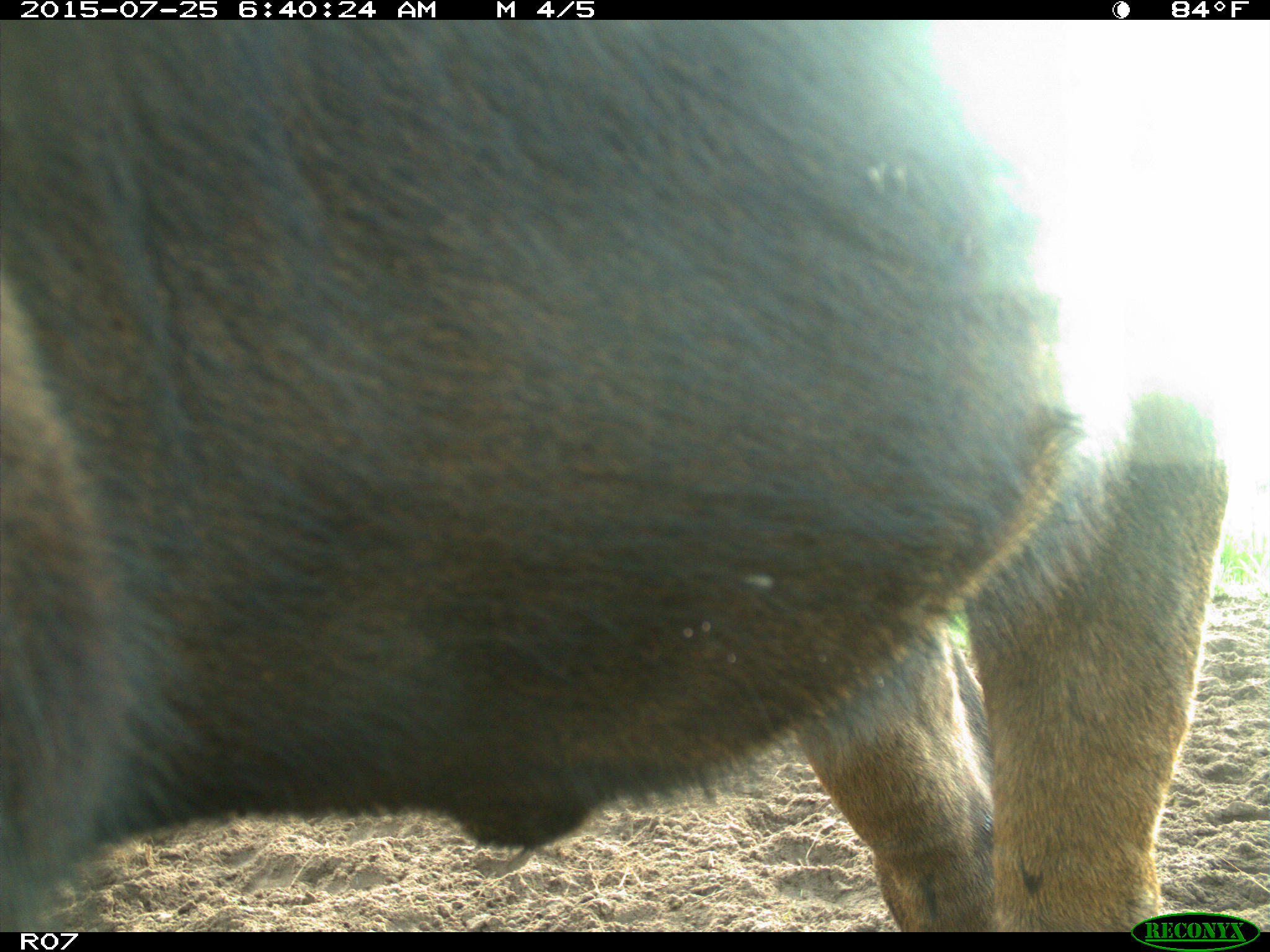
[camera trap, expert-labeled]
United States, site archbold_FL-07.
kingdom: Animalia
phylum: Chordata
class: Mammalia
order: Artiodactyla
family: Bovidae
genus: Bos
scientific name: Bos taurus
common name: domestic cow